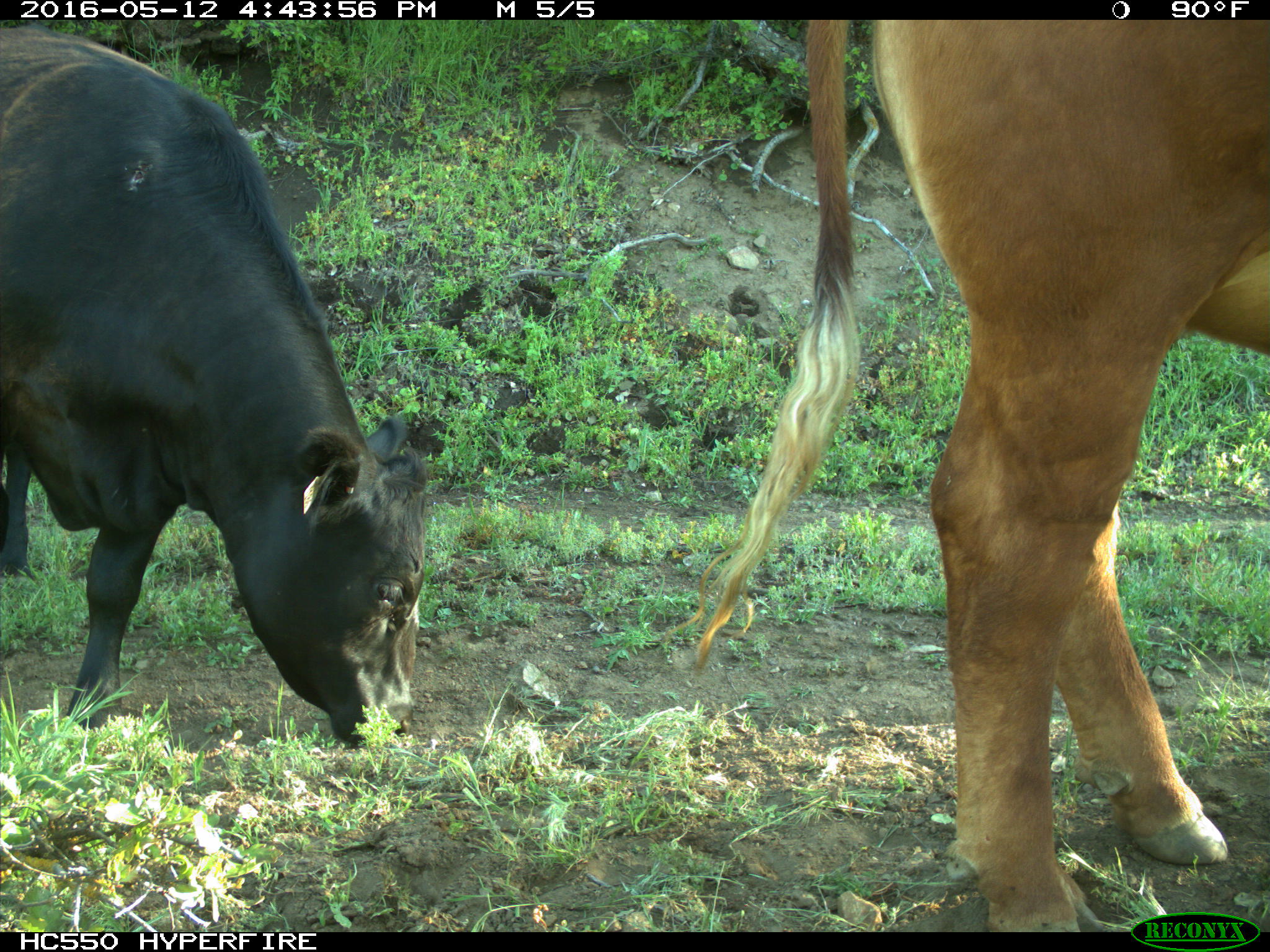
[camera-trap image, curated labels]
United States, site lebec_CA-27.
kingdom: Animalia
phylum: Chordata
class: Mammalia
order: Artiodactyla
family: Bovidae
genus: Bos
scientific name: Bos taurus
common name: domestic cow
Bos taurus (domestic cow).